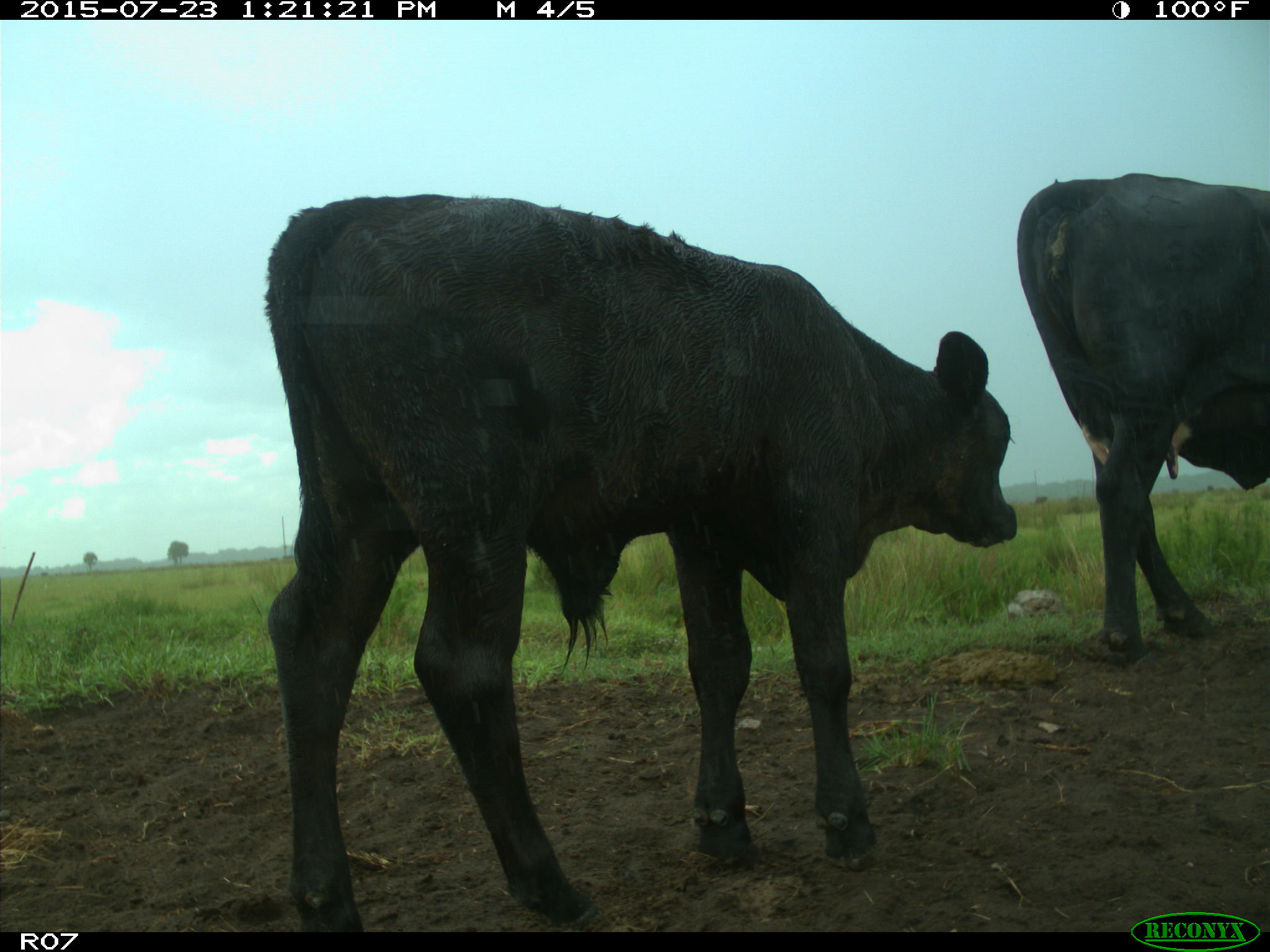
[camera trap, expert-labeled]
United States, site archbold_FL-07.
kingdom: Animalia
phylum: Chordata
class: Mammalia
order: Artiodactyla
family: Bovidae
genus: Bos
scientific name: Bos taurus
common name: domestic cow